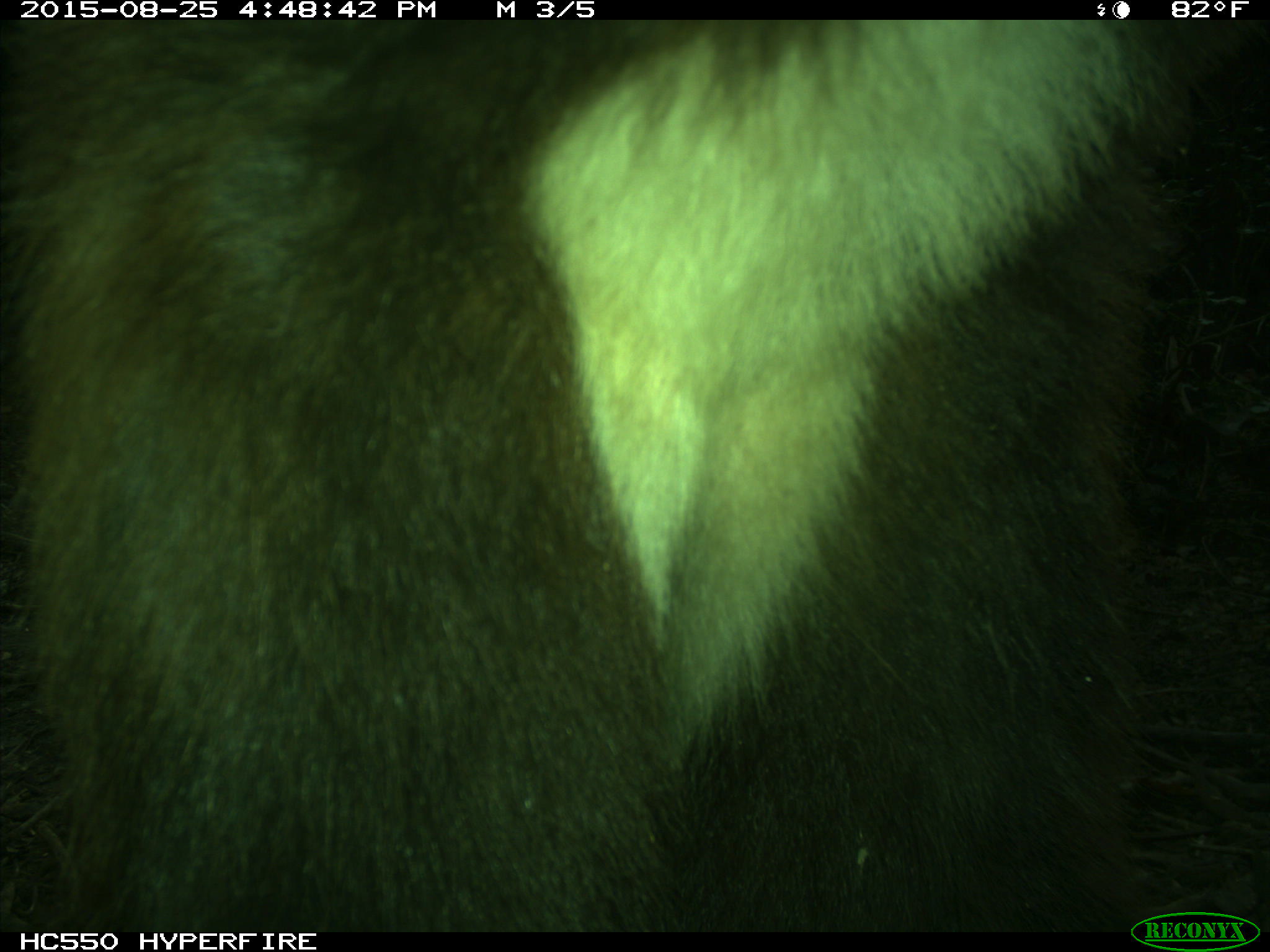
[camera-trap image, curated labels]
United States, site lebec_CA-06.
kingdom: Animalia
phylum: Chordata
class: Mammalia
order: Carnivora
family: Ursidae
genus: Ursus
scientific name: Ursus americanus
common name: american black bear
Ursus americanus (american black bear).